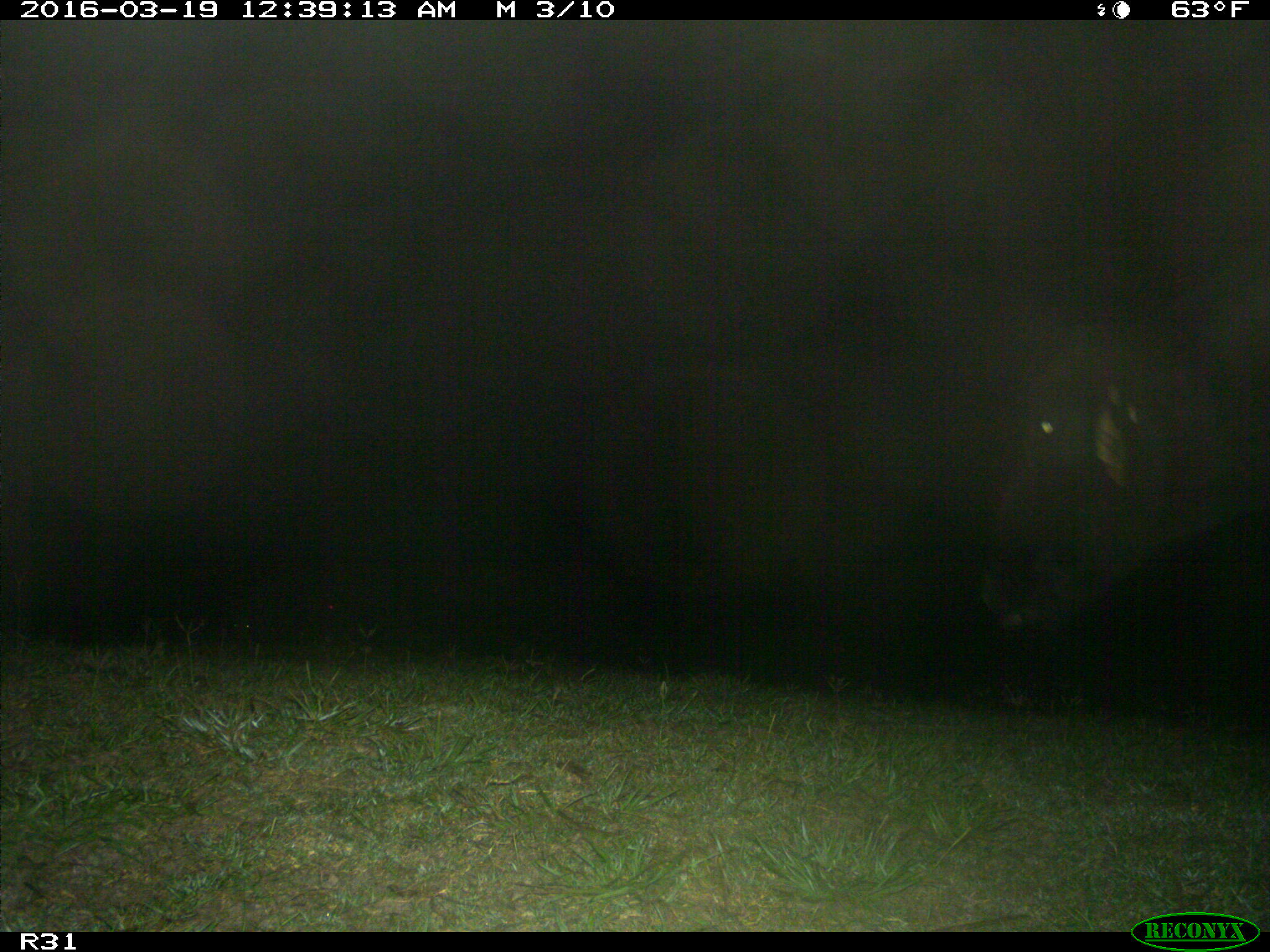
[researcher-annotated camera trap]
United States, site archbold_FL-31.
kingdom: Animalia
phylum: Chordata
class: Mammalia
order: Artiodactyla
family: Bovidae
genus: Bos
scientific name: Bos taurus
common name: domestic cow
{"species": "Bos taurus (domestic cow)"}